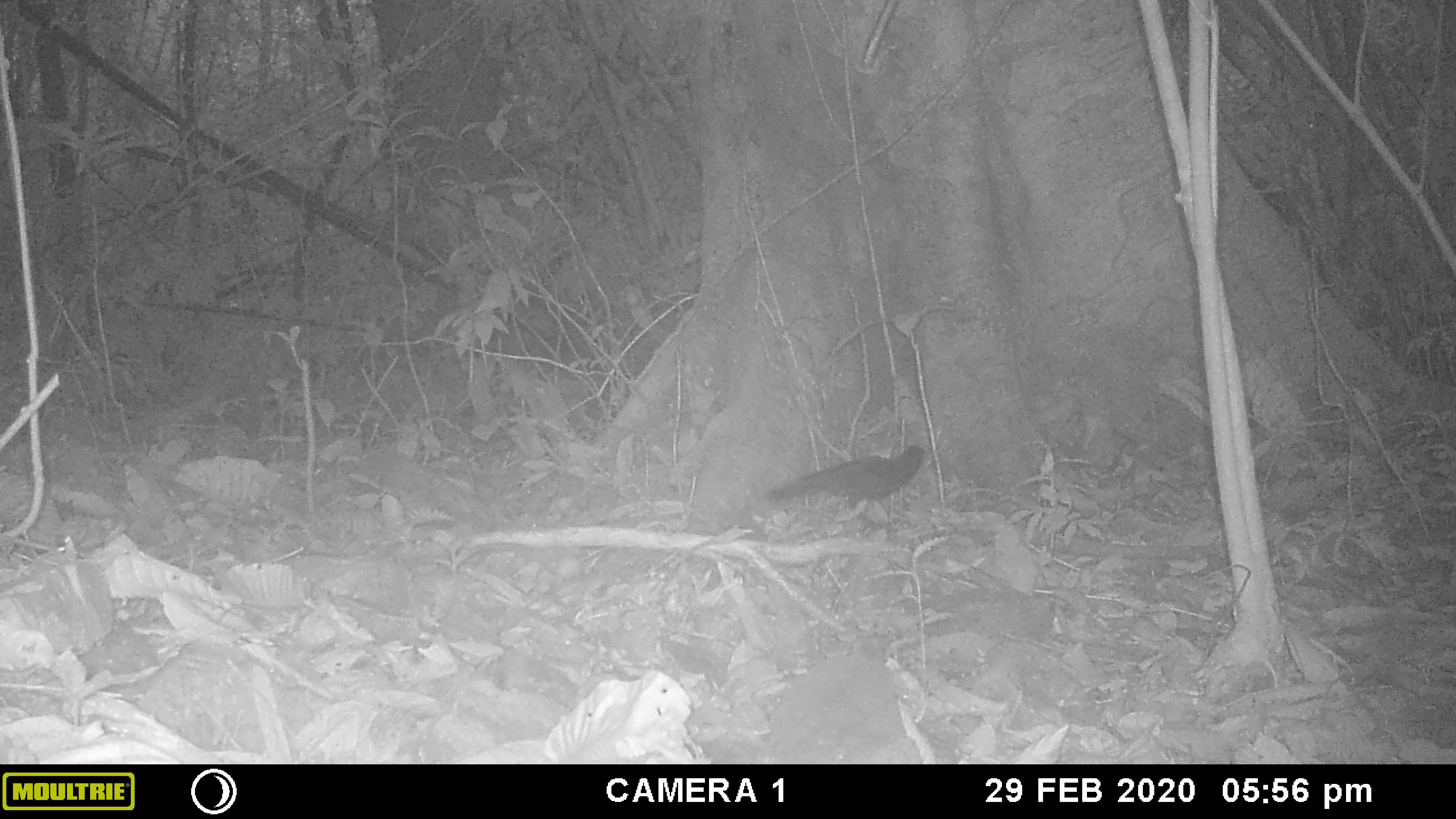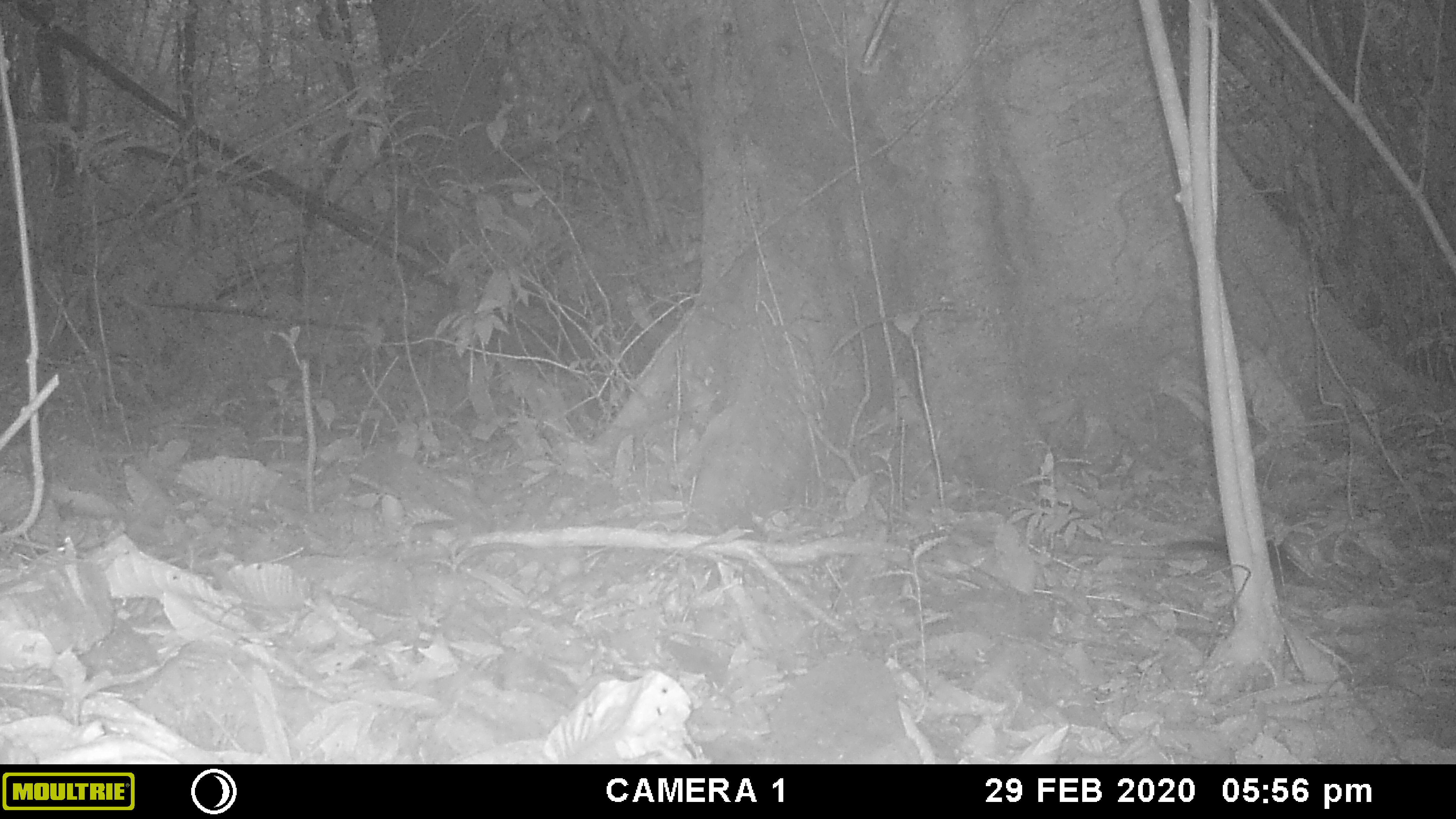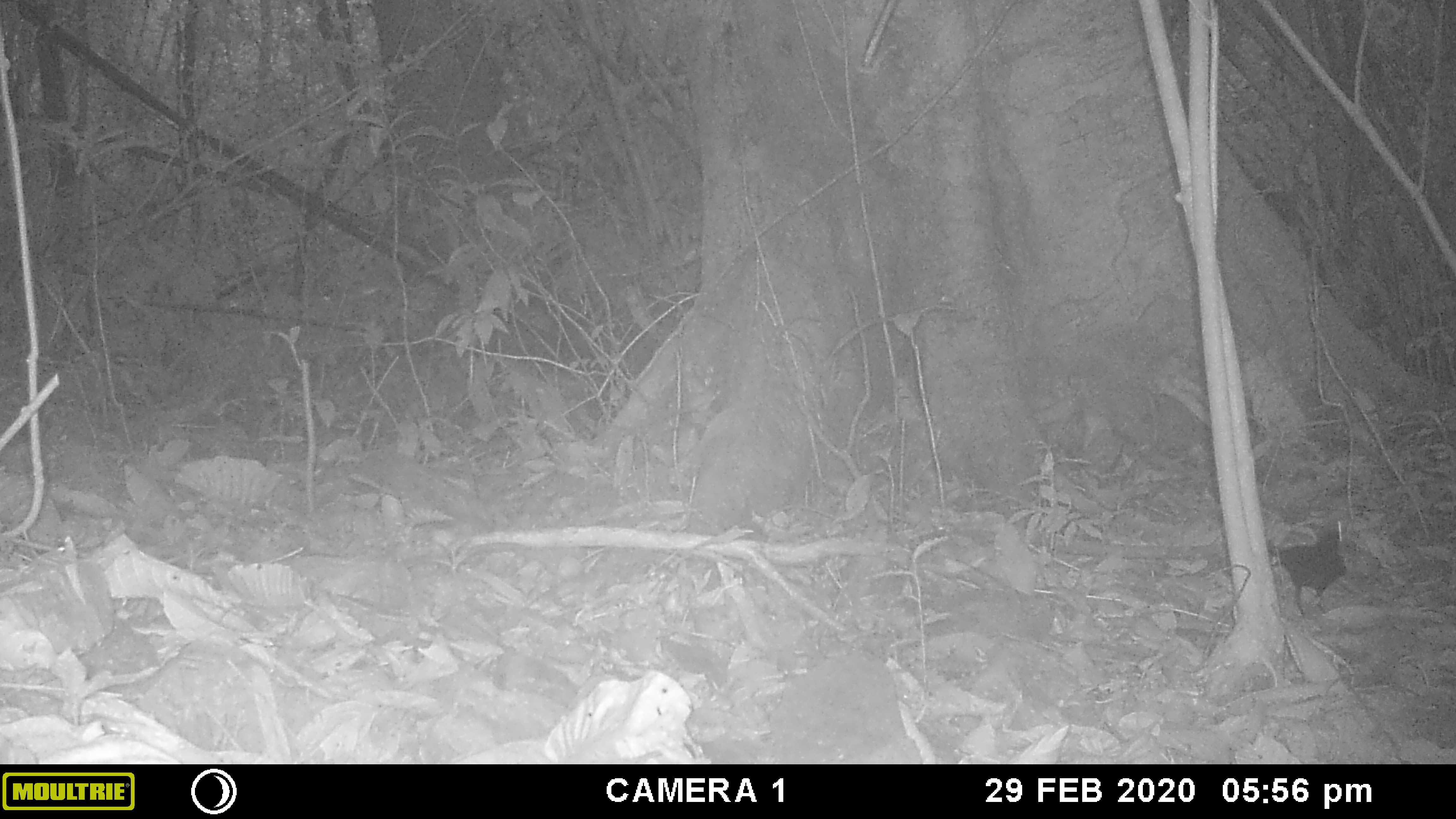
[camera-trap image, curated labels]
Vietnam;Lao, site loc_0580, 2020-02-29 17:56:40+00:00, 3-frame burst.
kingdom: Animalia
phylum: Chordata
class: Aves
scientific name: Aves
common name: bird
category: unidentified bird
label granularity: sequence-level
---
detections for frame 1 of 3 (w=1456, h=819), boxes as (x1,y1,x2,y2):
unidentified bird: (762,443,929,522)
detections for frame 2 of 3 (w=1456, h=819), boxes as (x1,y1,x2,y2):
unidentified bird: (1162,531,1292,587)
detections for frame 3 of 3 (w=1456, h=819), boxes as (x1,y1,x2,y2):
unidentified bird: (1273,527,1347,617)